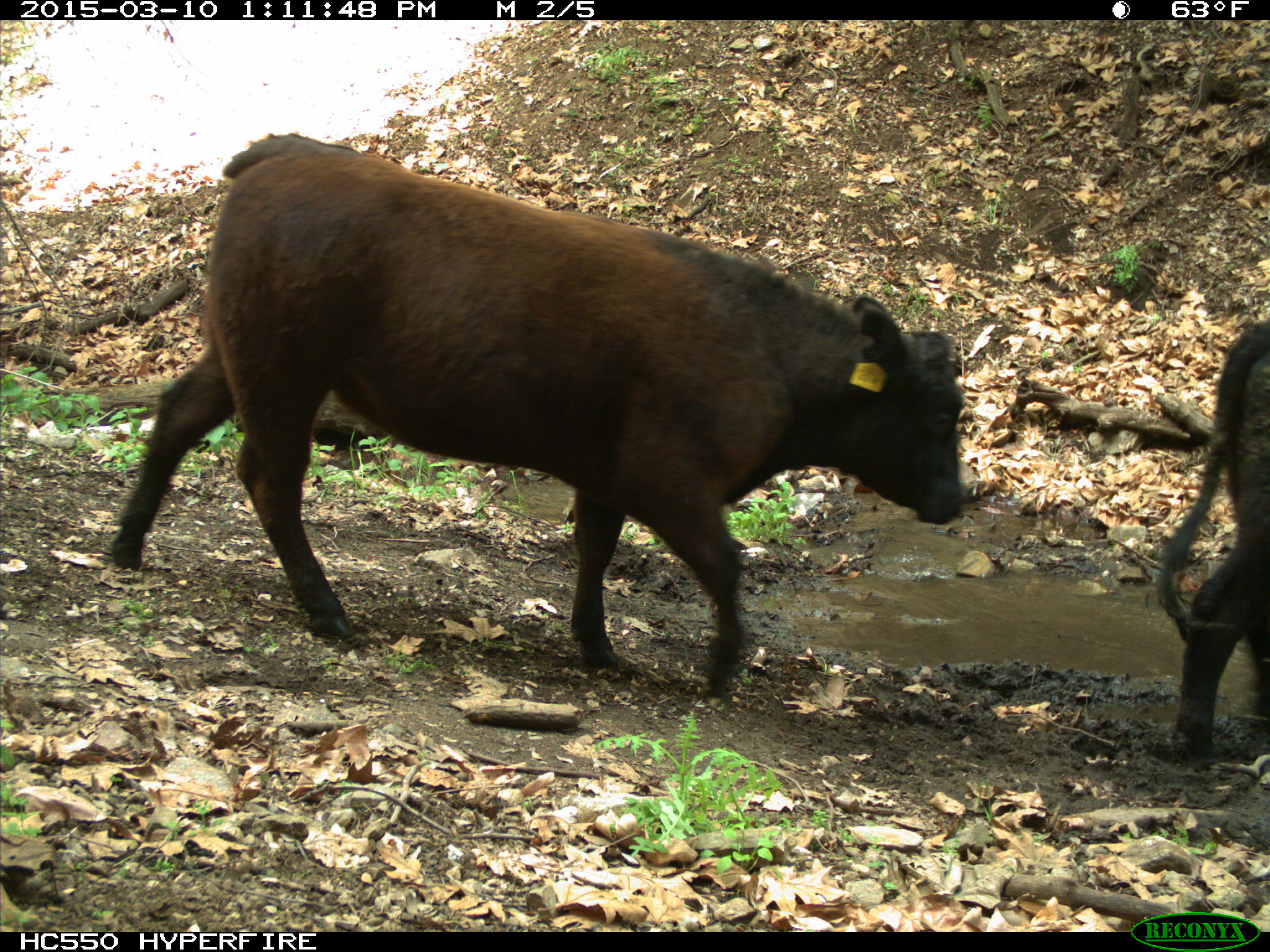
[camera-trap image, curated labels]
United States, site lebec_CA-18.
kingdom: Animalia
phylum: Chordata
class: Mammalia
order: Artiodactyla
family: Bovidae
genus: Bos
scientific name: Bos taurus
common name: domestic cow